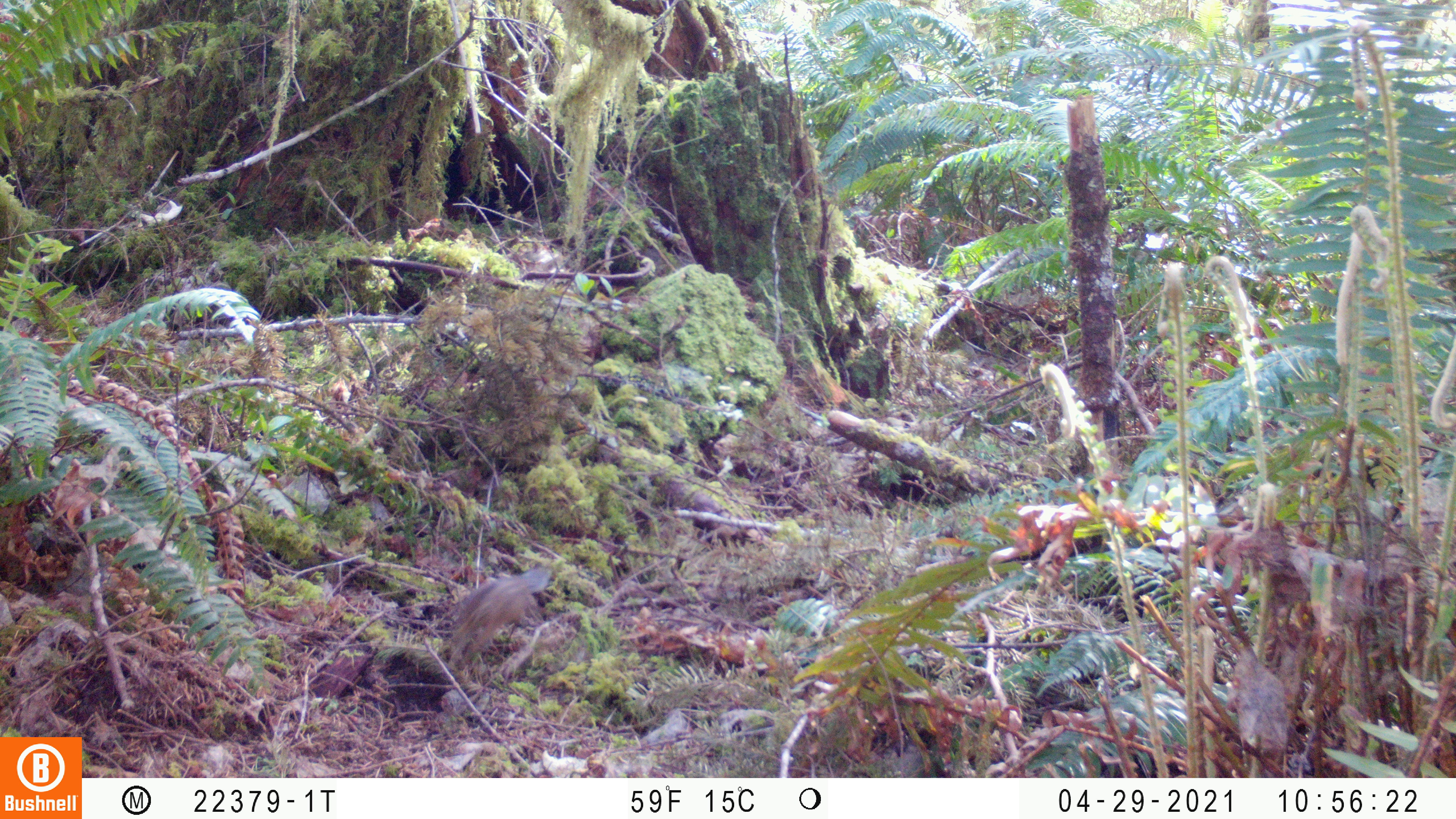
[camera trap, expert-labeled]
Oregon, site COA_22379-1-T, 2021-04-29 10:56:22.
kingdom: Animalia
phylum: Chordata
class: Mammalia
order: Rodentia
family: Sciuridae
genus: Neotamias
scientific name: Neotamias townsendii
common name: townsend's chipmunk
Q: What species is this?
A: Townsend's chipmunk (Neotamias townsendii).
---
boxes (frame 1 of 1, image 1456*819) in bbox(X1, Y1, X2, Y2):
townsend's chipmunk: bbox(412, 537, 578, 699)